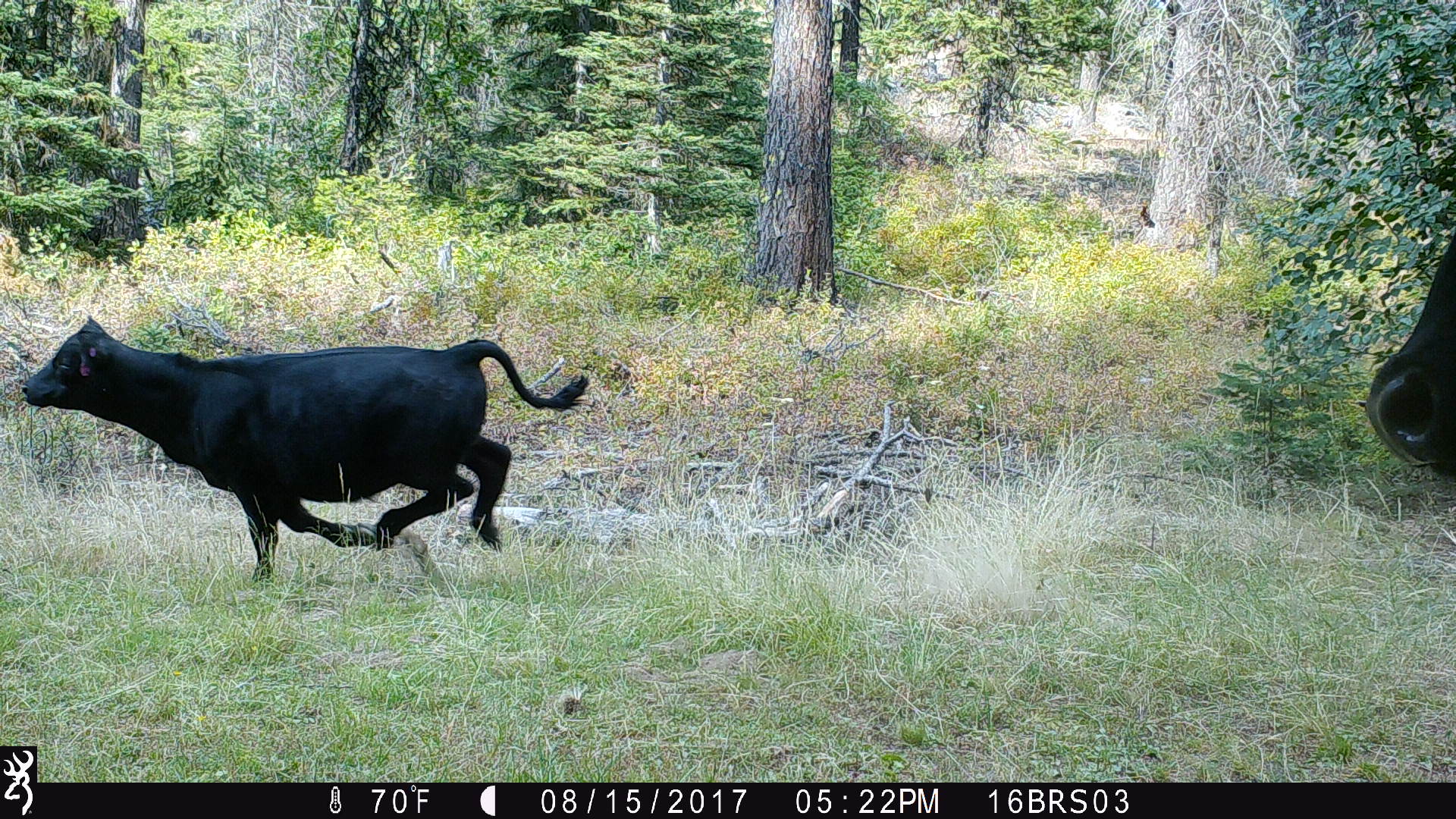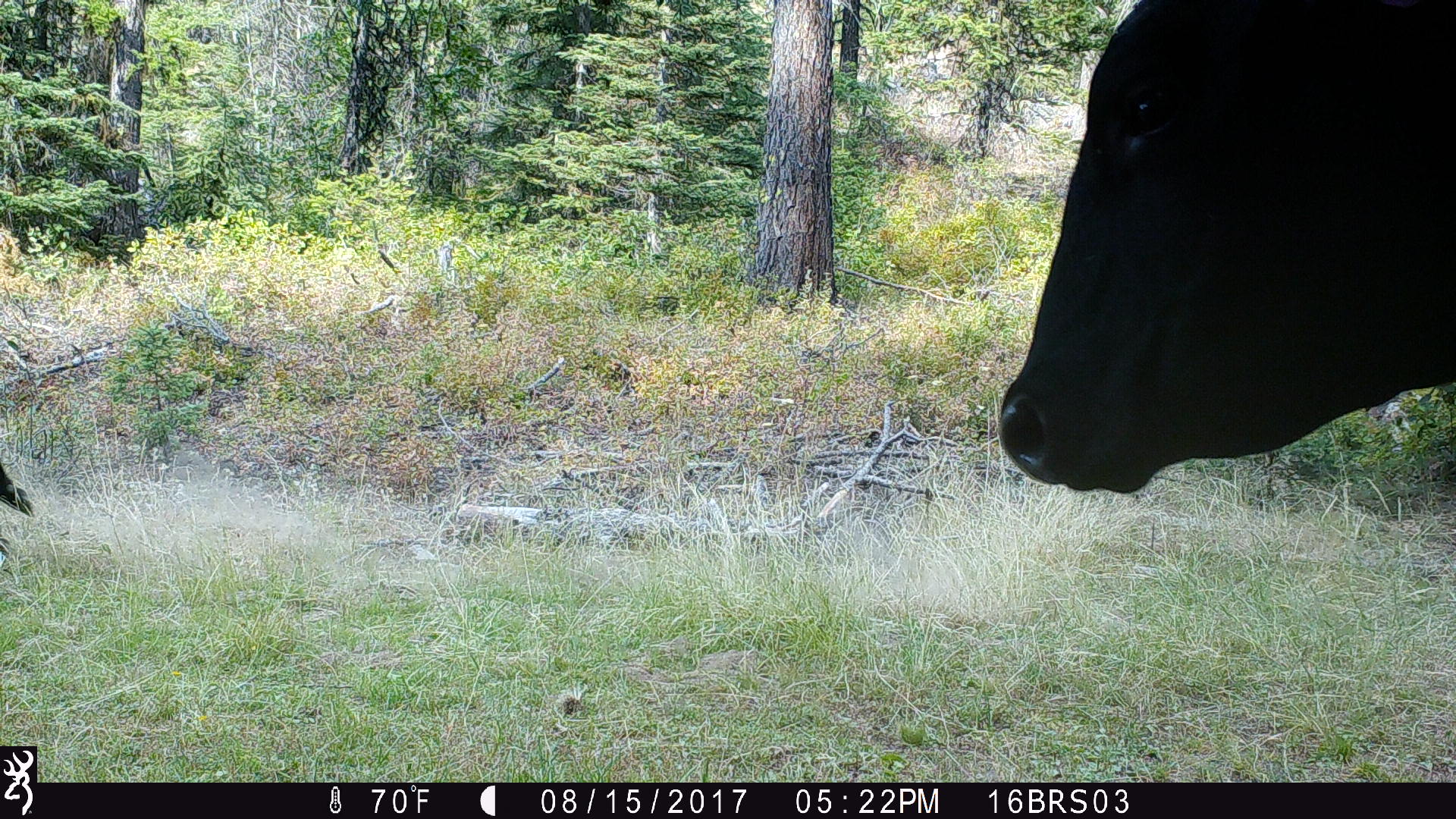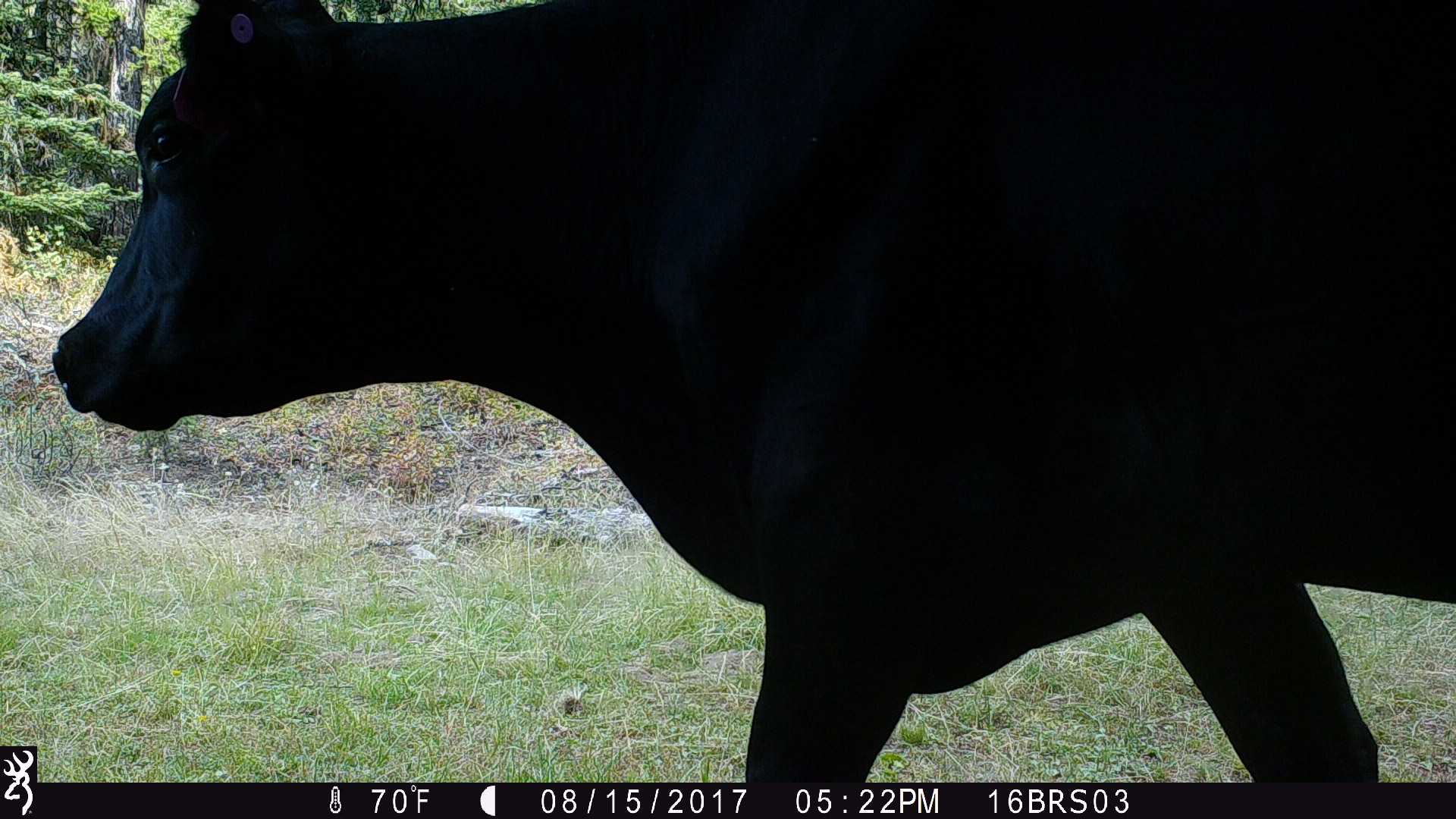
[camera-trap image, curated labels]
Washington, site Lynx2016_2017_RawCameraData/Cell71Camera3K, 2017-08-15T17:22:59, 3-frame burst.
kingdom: Animalia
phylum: Chordata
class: Mammalia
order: Artiodactyla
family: Bovidae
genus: Bos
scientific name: Bos taurus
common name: domestic cattle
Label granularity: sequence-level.